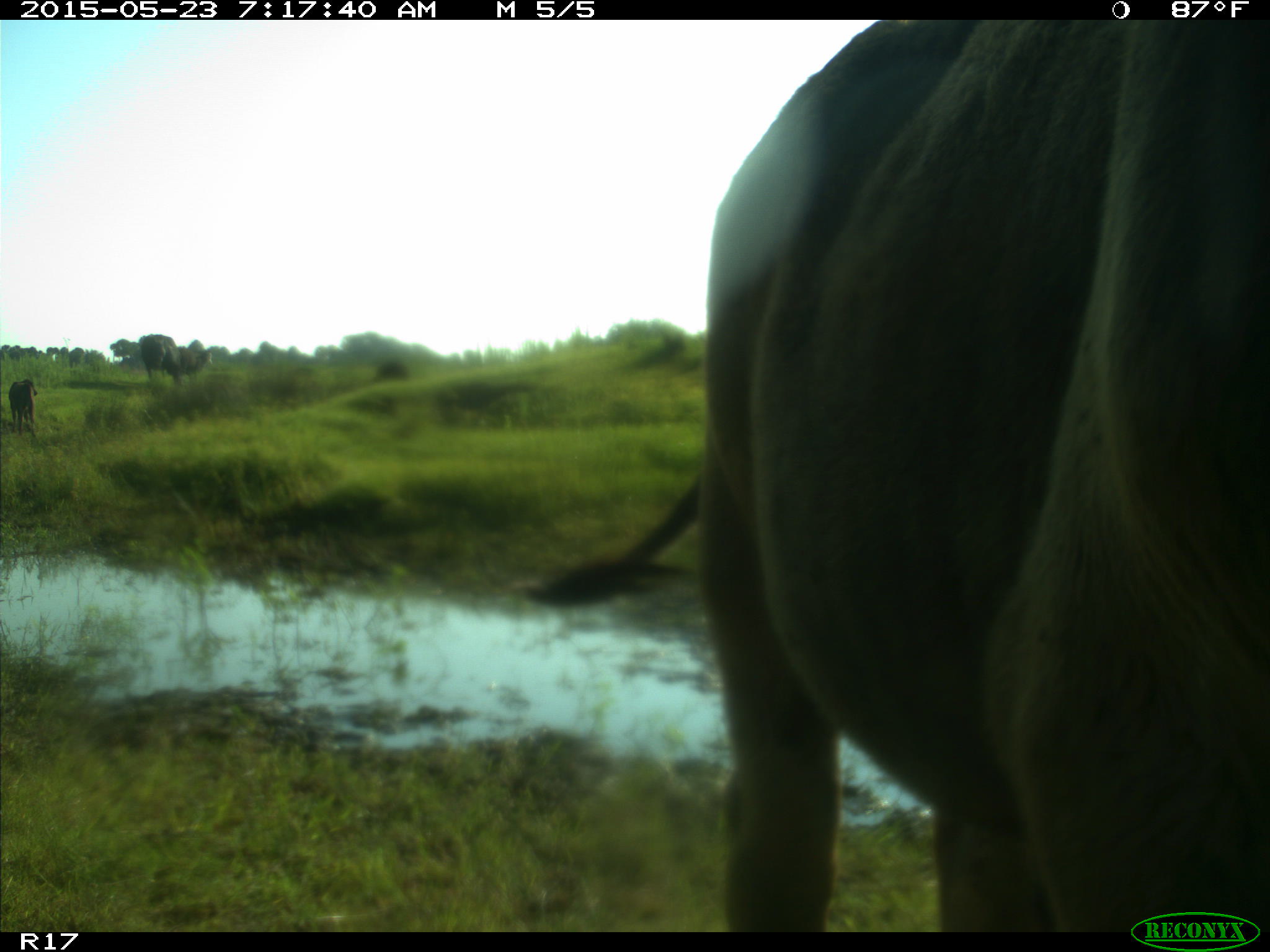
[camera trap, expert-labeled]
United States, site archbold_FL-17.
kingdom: Animalia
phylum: Chordata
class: Mammalia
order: Artiodactyla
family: Bovidae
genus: Bos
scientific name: Bos taurus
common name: domestic cow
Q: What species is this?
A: Bos taurus (domestic cow).